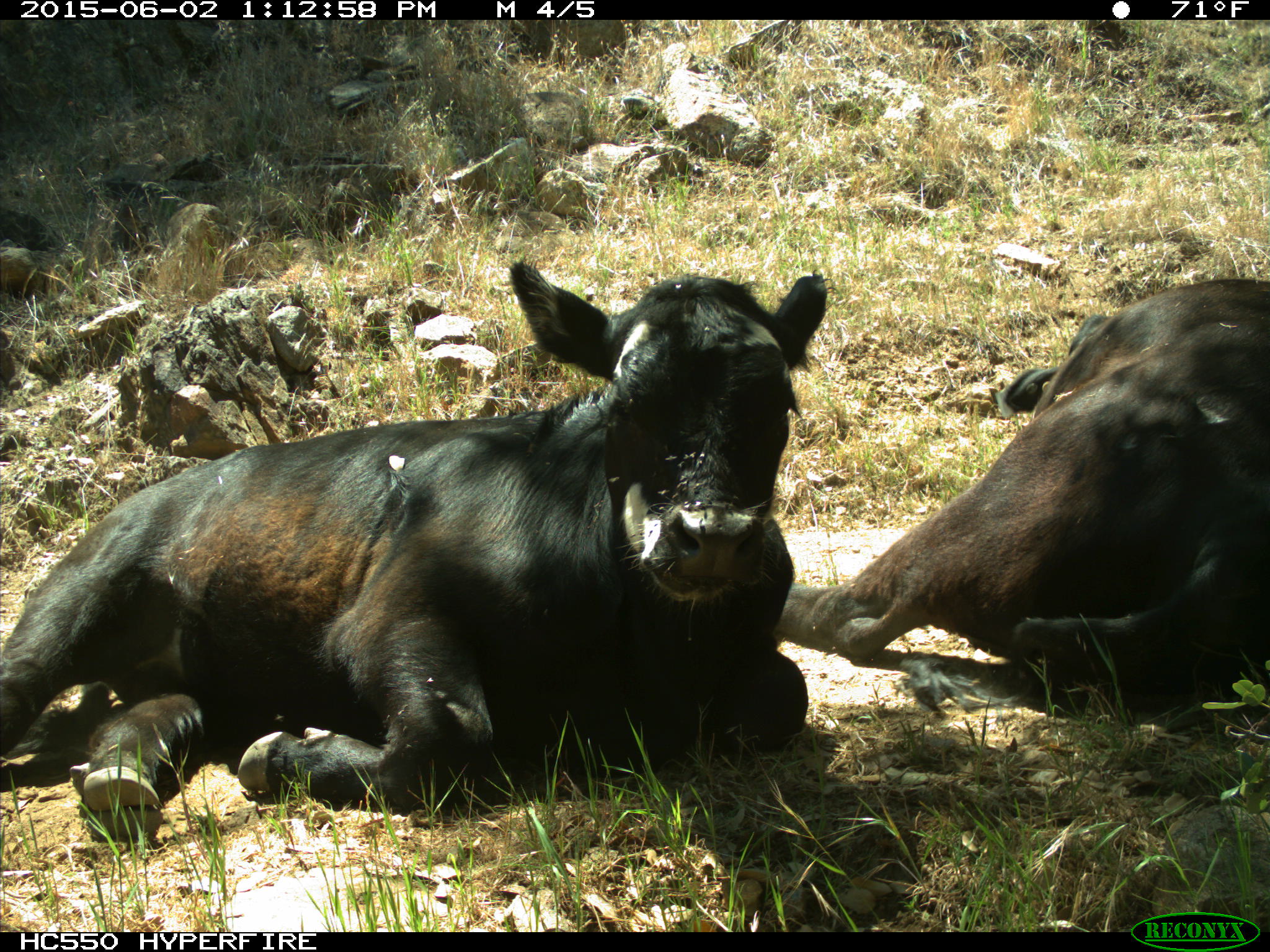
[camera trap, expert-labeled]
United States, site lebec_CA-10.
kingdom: Animalia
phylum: Chordata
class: Mammalia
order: Artiodactyla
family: Bovidae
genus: Bos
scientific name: Bos taurus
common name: domestic cow